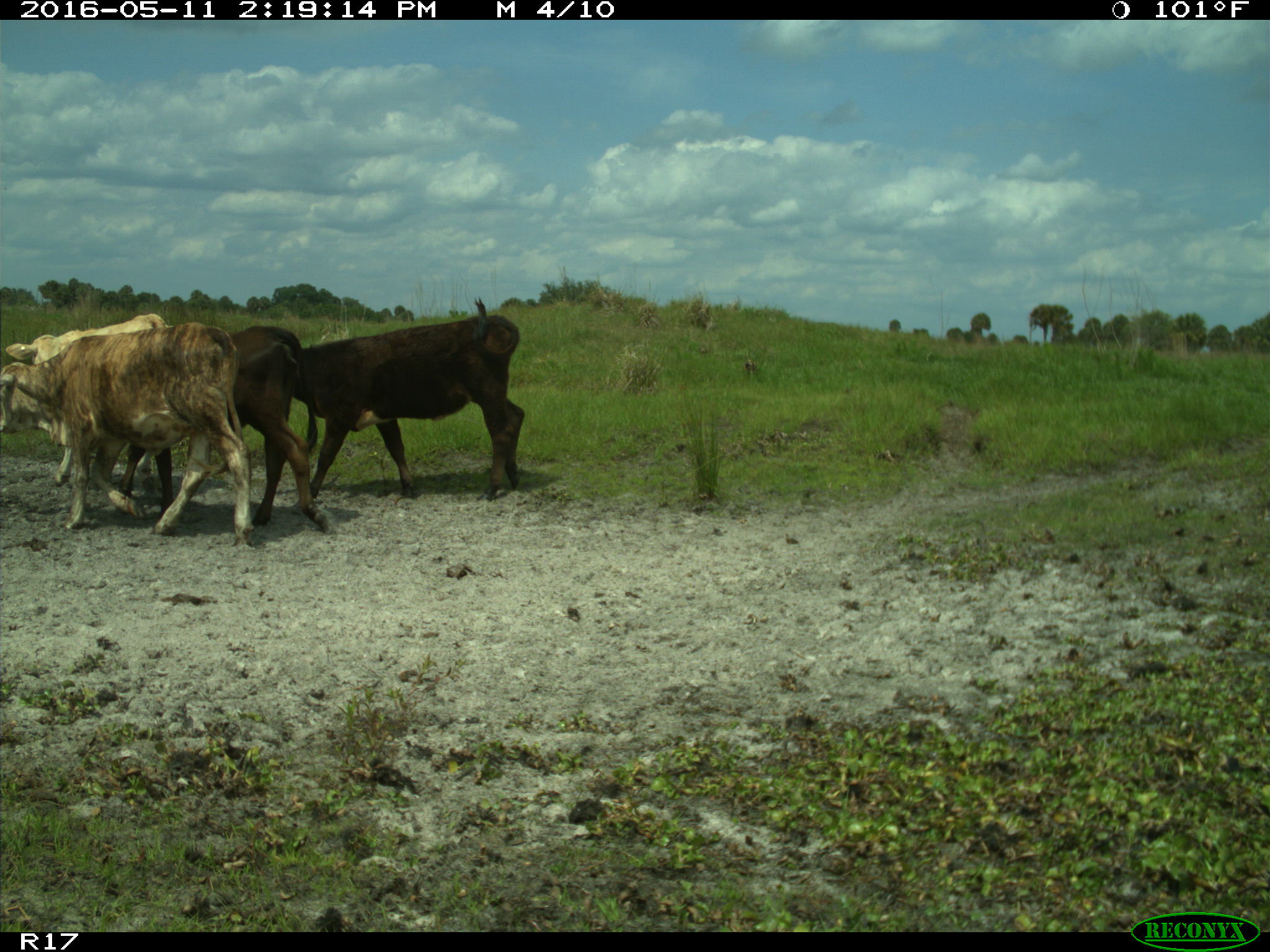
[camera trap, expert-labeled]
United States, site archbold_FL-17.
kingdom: Animalia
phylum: Chordata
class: Mammalia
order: Artiodactyla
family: Bovidae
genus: Bos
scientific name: Bos taurus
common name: domestic cow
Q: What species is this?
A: Bos taurus (domestic cow).